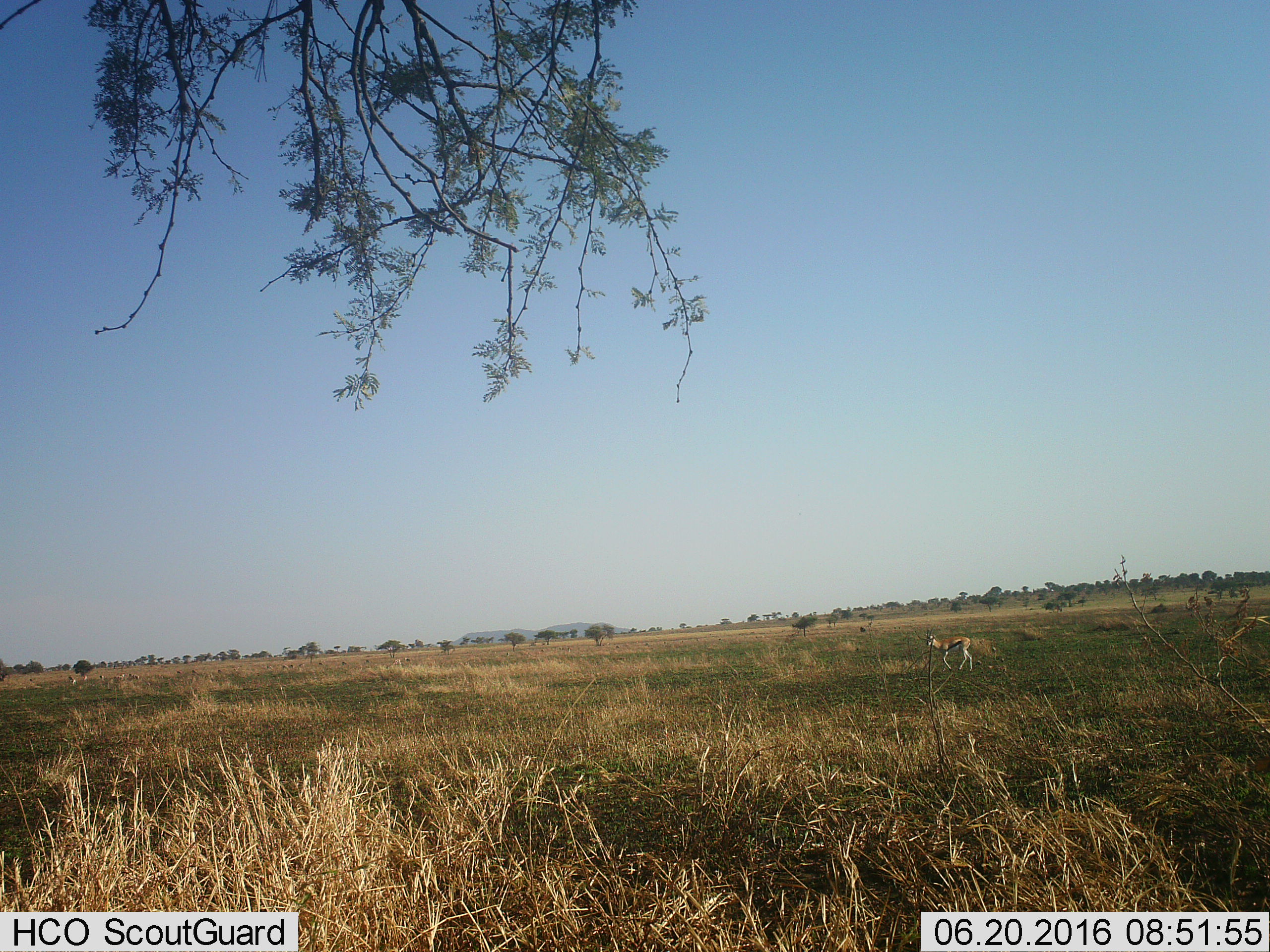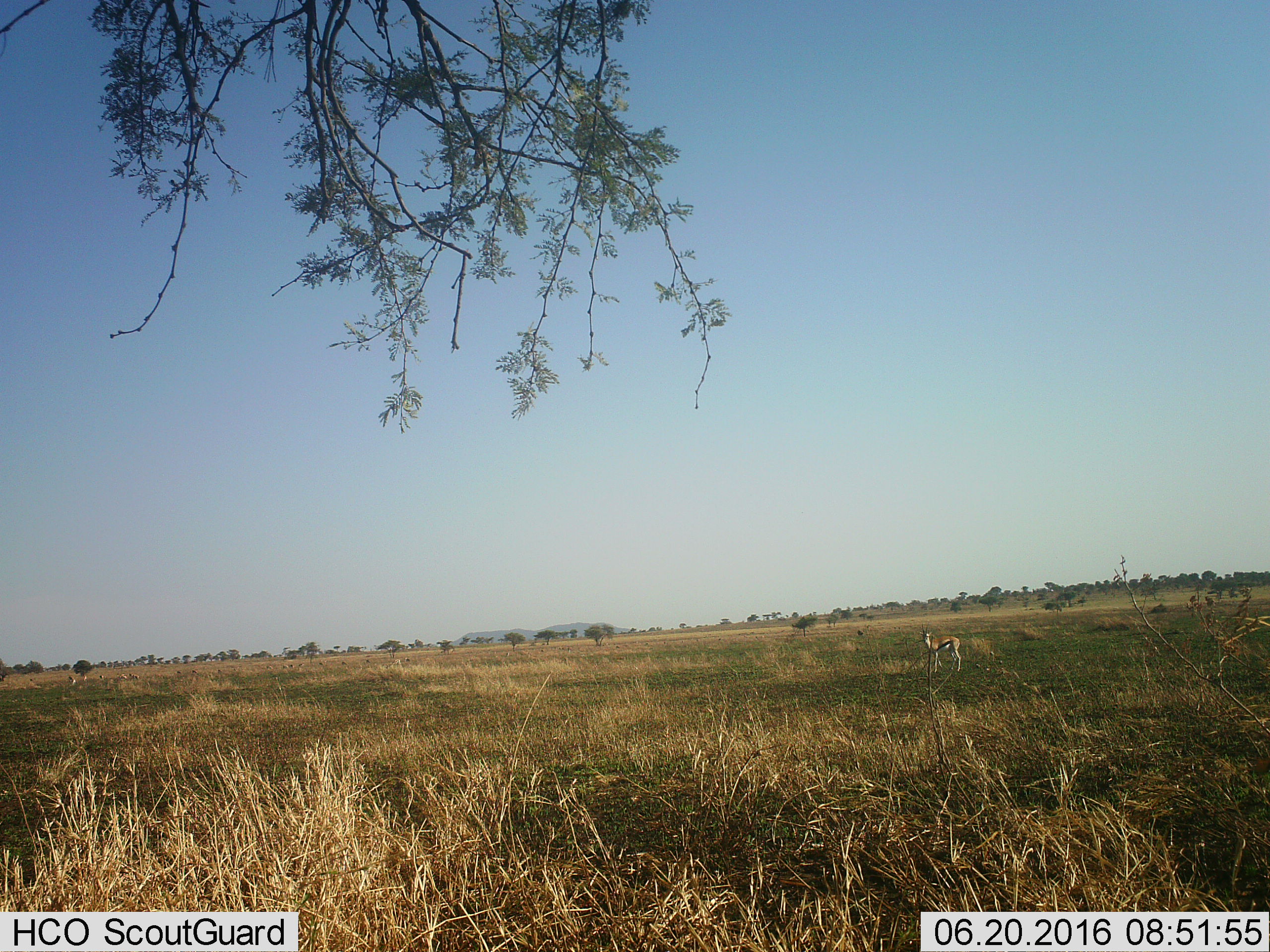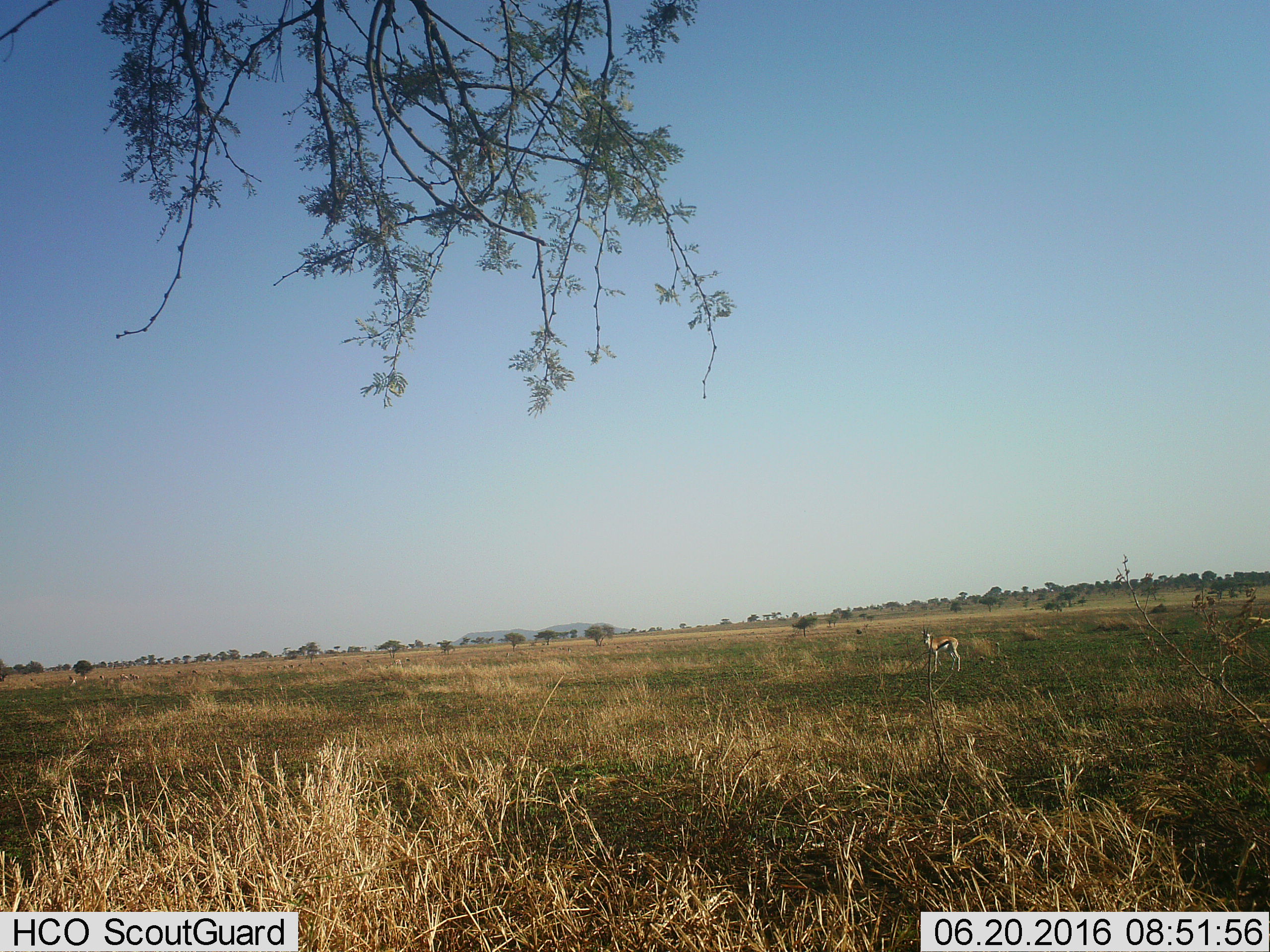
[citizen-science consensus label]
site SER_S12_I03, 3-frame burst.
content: unidentified animal